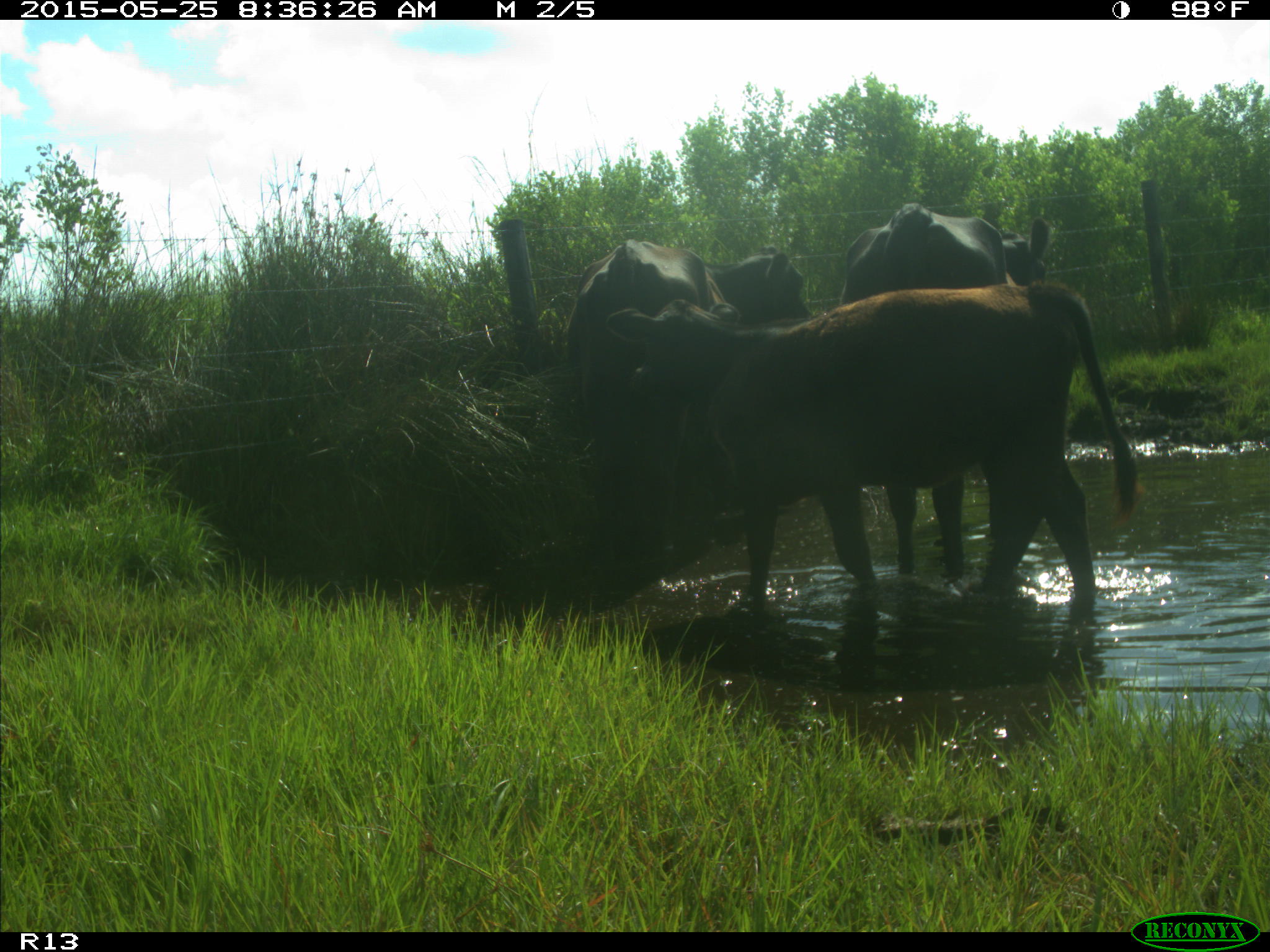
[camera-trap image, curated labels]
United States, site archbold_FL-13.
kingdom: Animalia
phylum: Chordata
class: Mammalia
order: Artiodactyla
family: Bovidae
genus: Bos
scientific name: Bos taurus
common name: domestic cow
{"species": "Bos taurus (domestic cow)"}